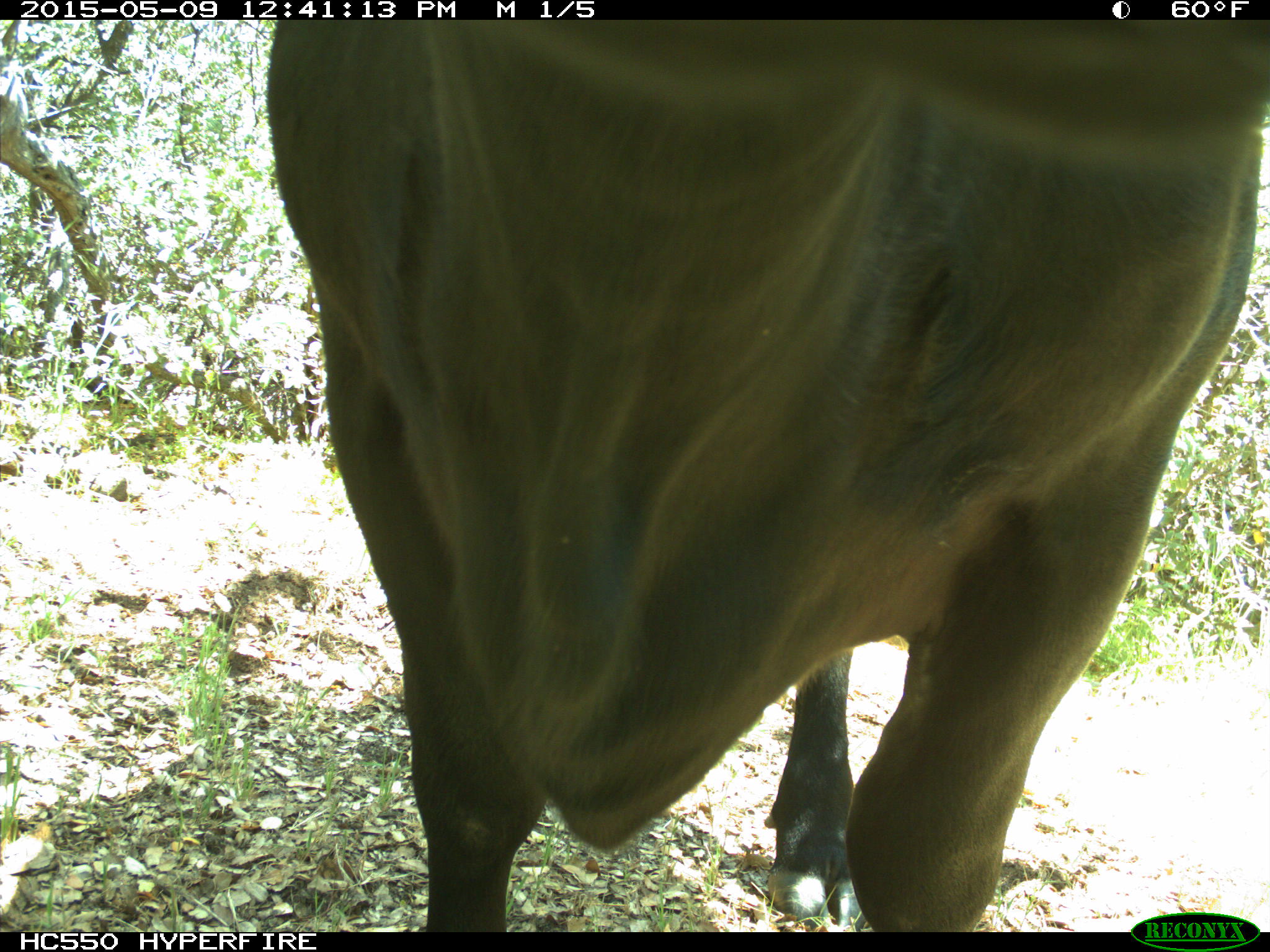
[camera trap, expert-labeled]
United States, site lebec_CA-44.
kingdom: Animalia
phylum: Chordata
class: Mammalia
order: Artiodactyla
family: Bovidae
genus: Bos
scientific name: Bos taurus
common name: domestic cow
Bos taurus (domestic cow).